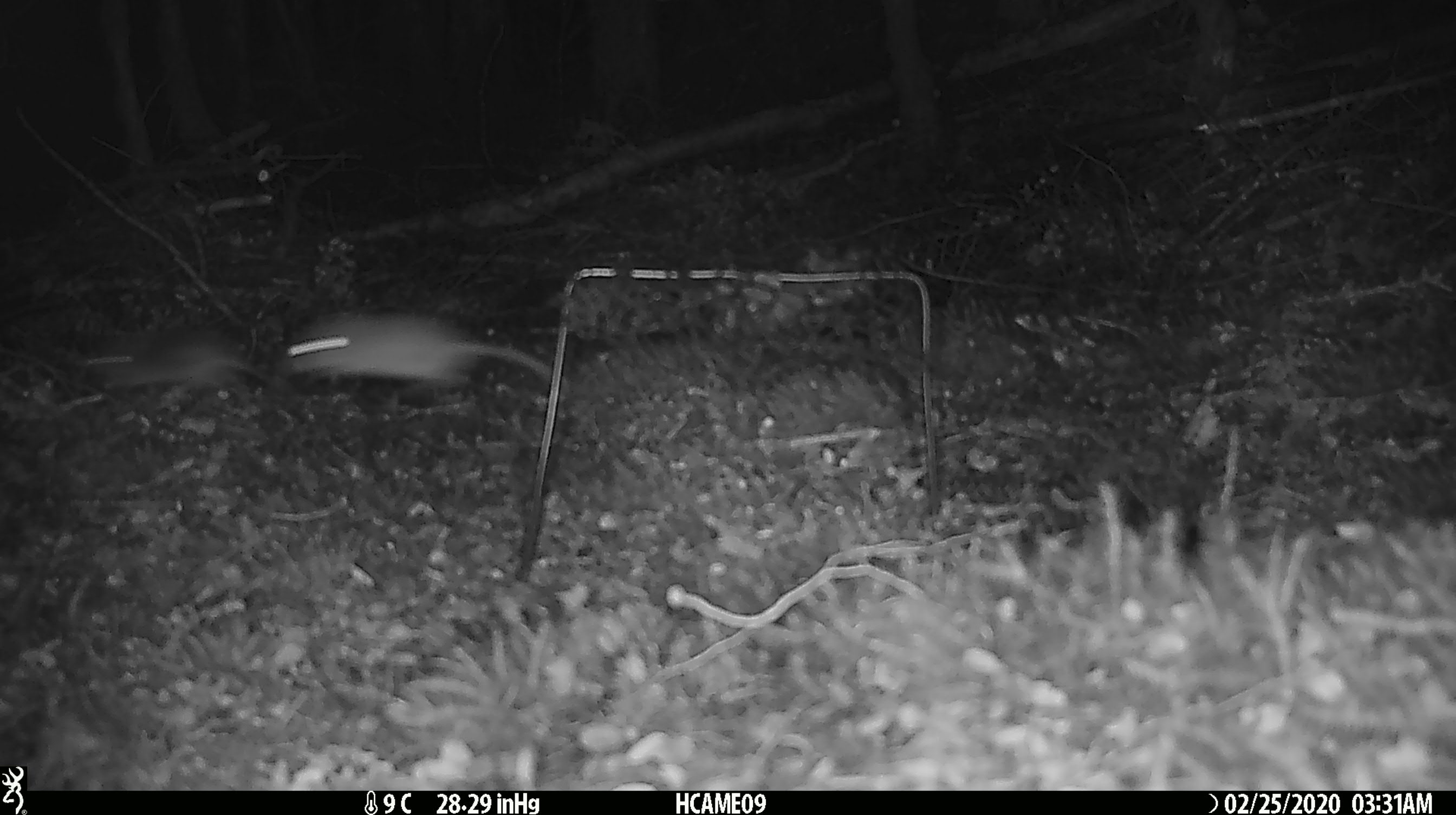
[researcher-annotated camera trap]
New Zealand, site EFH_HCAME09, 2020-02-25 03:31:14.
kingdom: Animalia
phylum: Chordata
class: Mammalia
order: Rodentia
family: Muridae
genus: Mus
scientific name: Mus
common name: mouse